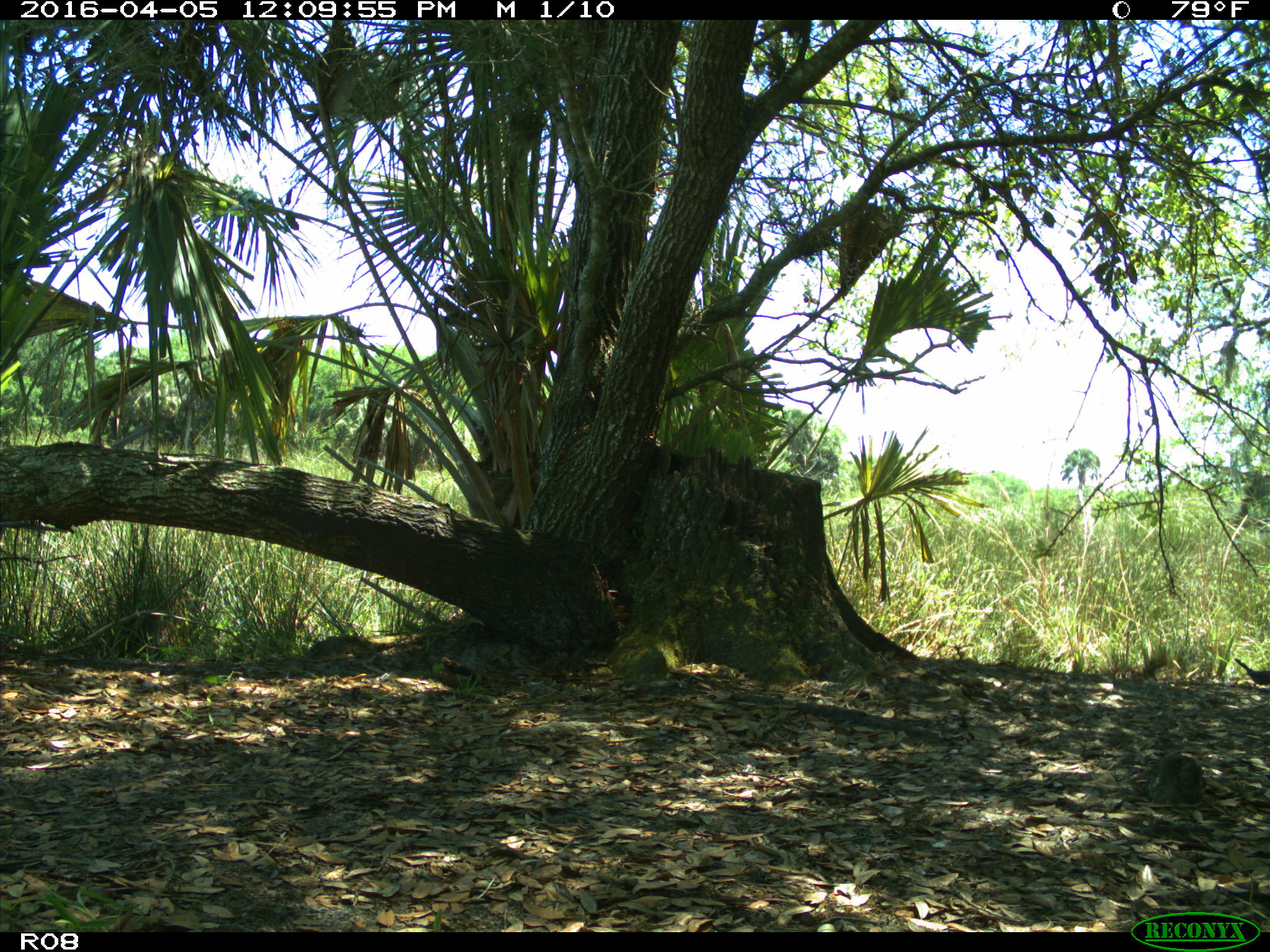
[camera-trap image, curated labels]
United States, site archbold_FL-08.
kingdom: Animalia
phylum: Chordata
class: Aves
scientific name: Aves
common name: birds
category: unidentified bird